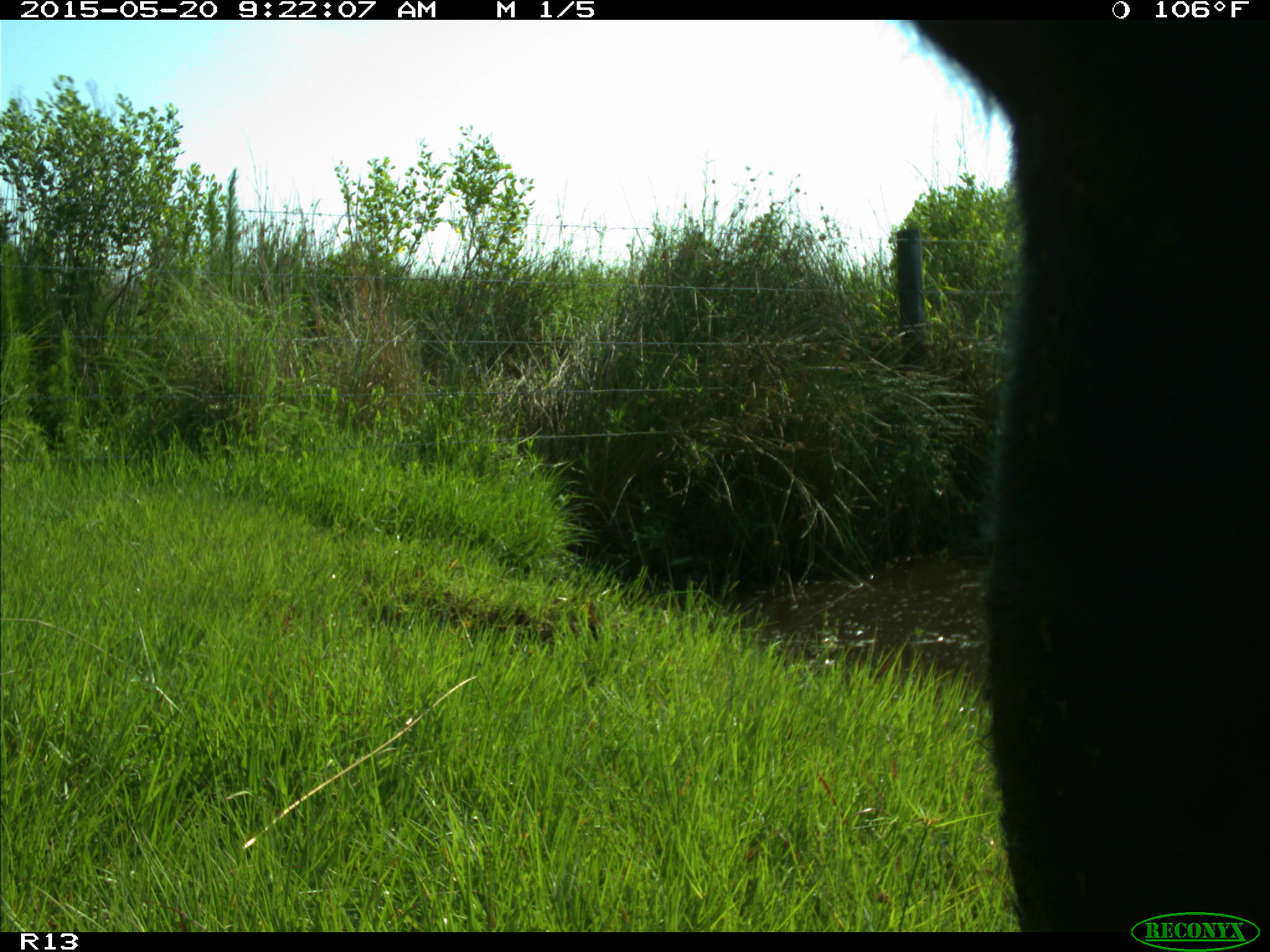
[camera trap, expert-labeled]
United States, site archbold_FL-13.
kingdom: Animalia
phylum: Chordata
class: Mammalia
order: Artiodactyla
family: Bovidae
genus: Bos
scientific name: Bos taurus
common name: domestic cow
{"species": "Bos taurus (domestic cow)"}